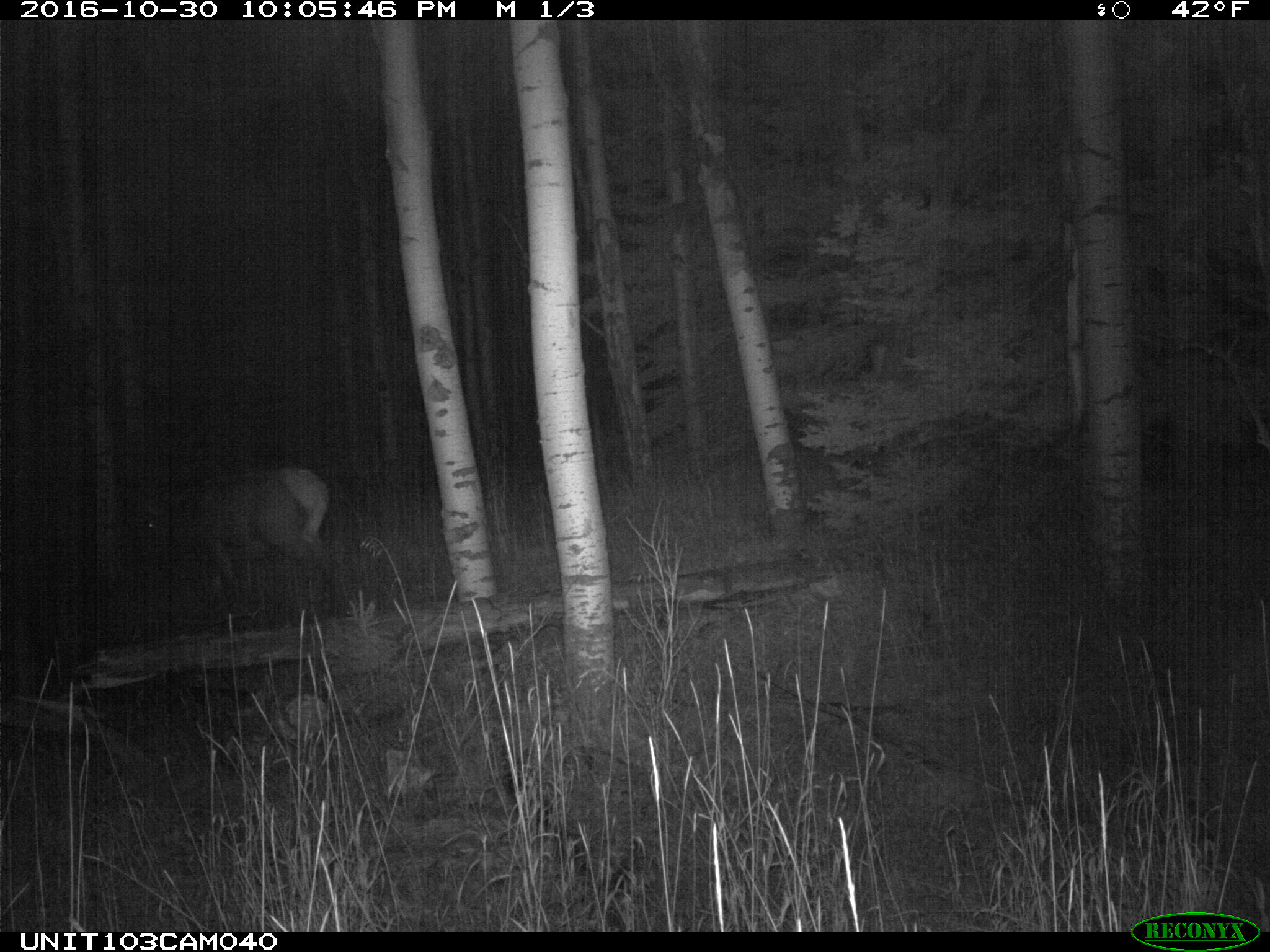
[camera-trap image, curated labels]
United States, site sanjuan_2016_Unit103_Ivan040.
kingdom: Animalia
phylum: Chordata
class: Mammalia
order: Artiodactyla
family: Cervidae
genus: Cervus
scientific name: Cervus elaphus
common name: red deer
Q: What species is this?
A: Cervus elaphus (red deer).